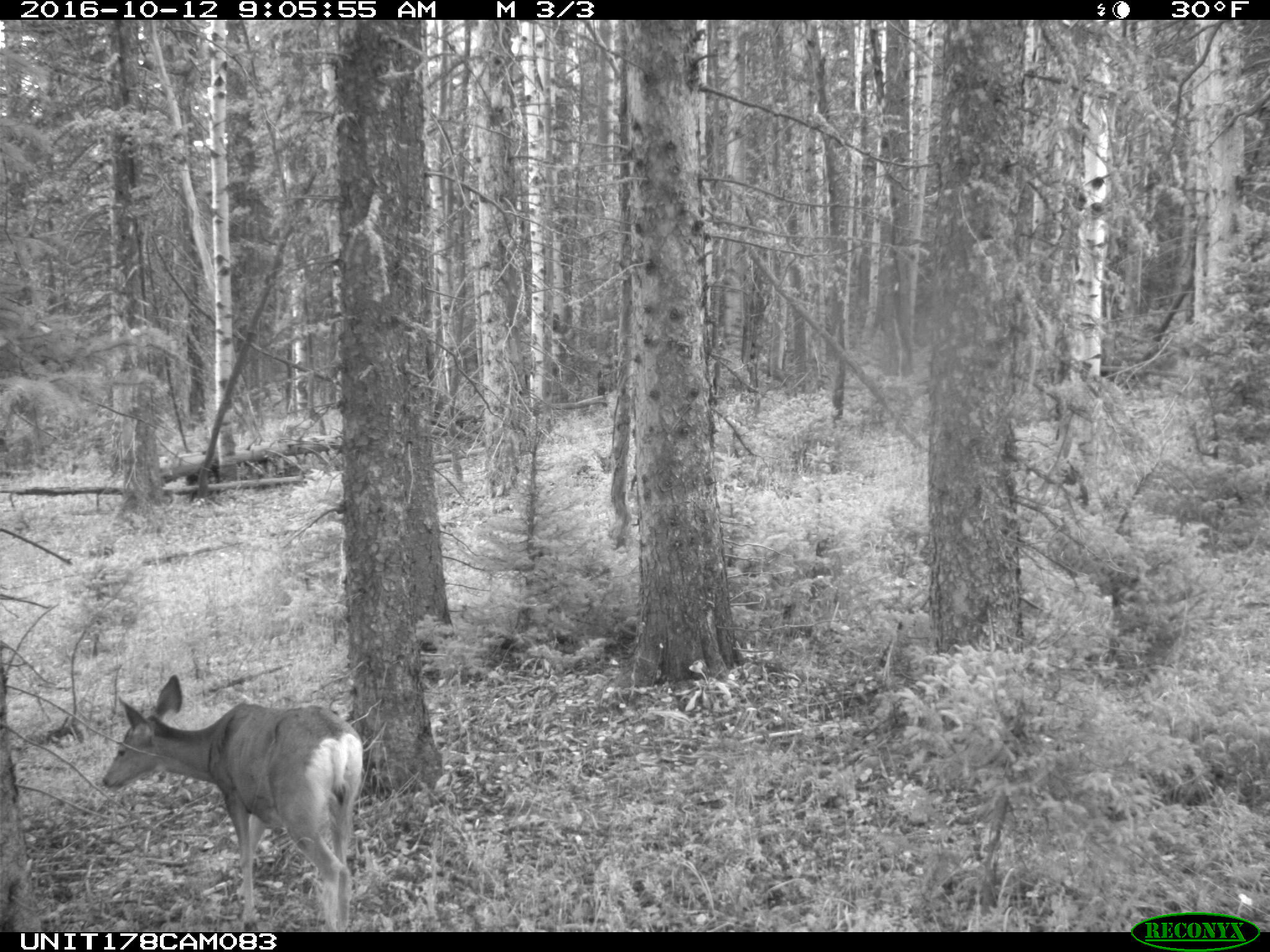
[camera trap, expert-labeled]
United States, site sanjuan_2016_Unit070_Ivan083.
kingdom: Animalia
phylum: Chordata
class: Mammalia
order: Artiodactyla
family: Cervidae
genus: Odocoileus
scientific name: Odocoileus hemionus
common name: mule deer